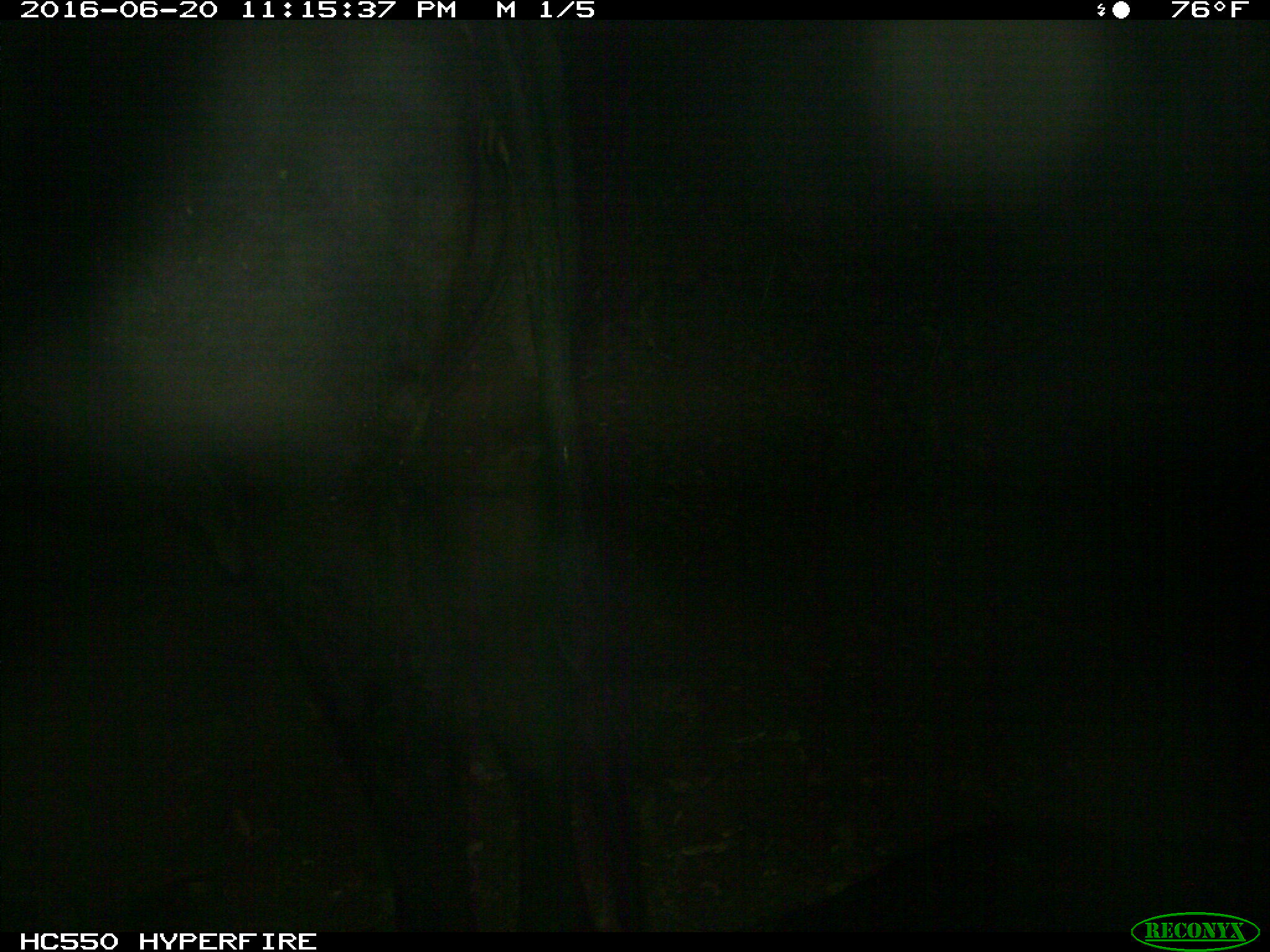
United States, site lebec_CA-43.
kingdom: Animalia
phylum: Chordata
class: Mammalia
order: Artiodactyla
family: Bovidae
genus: Bos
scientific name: Bos taurus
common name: domestic cow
Bos taurus (domestic cow).